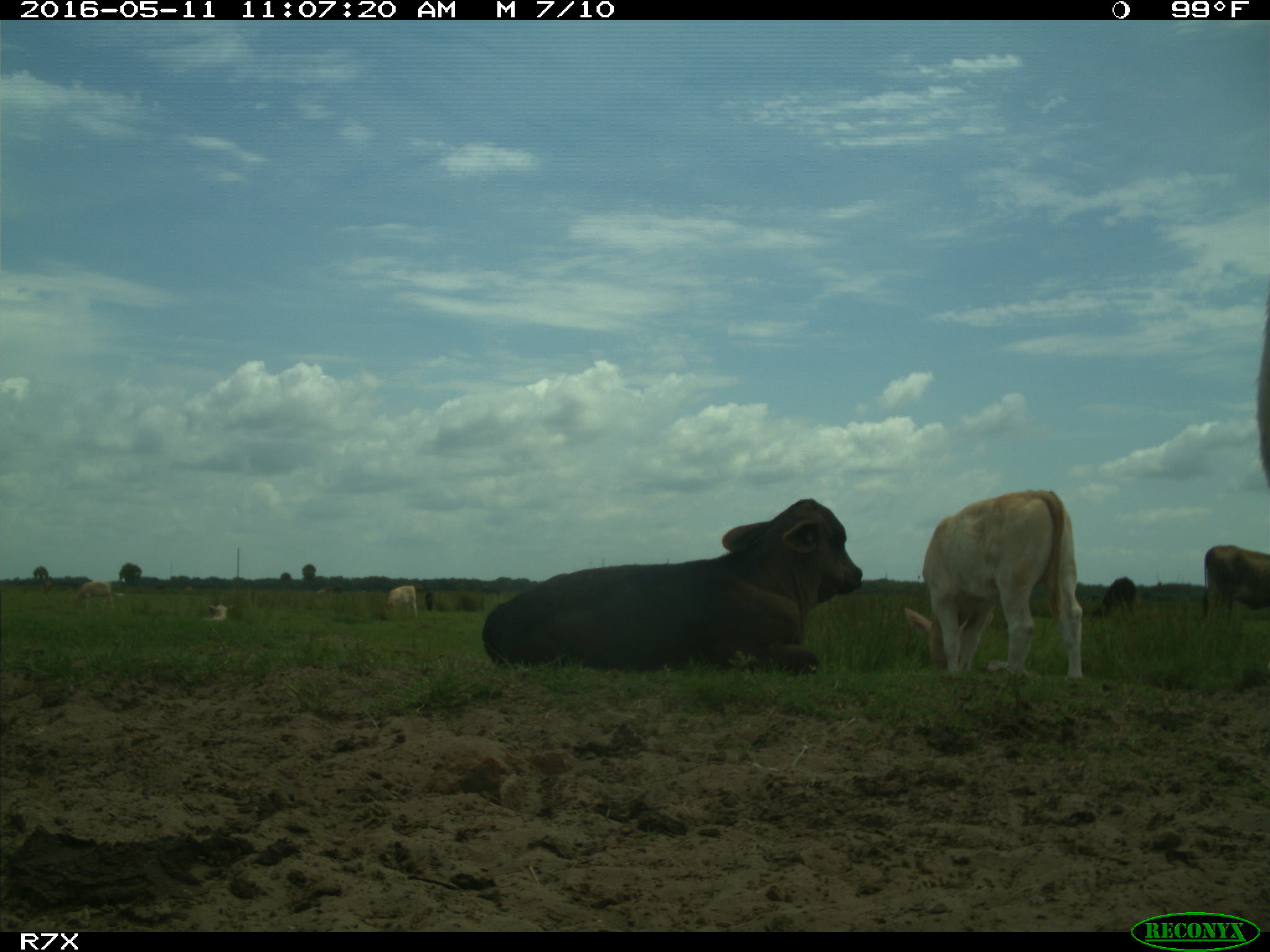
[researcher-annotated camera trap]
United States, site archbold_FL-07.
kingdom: Animalia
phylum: Chordata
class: Mammalia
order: Artiodactyla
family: Bovidae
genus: Bos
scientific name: Bos taurus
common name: domestic cow